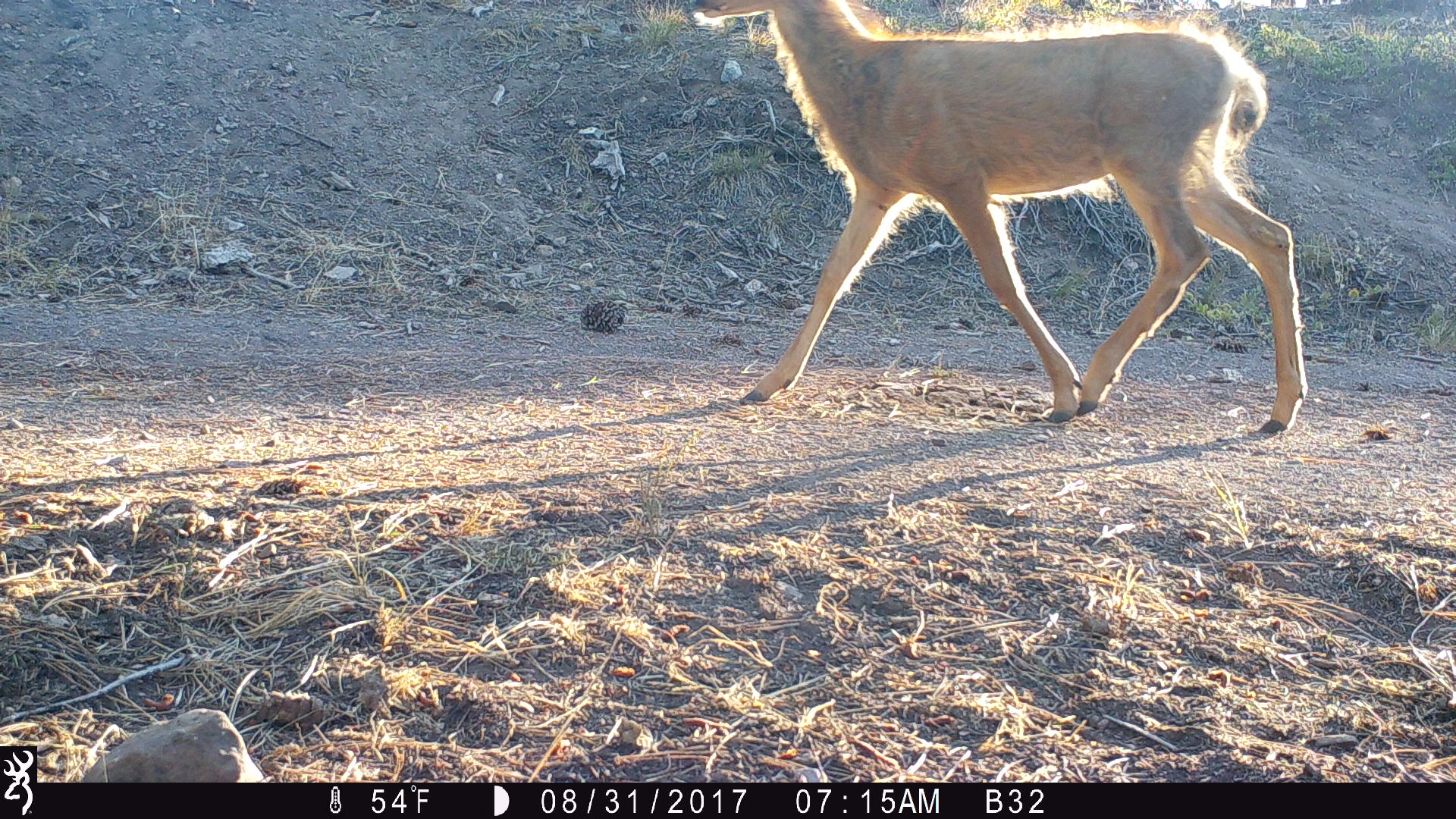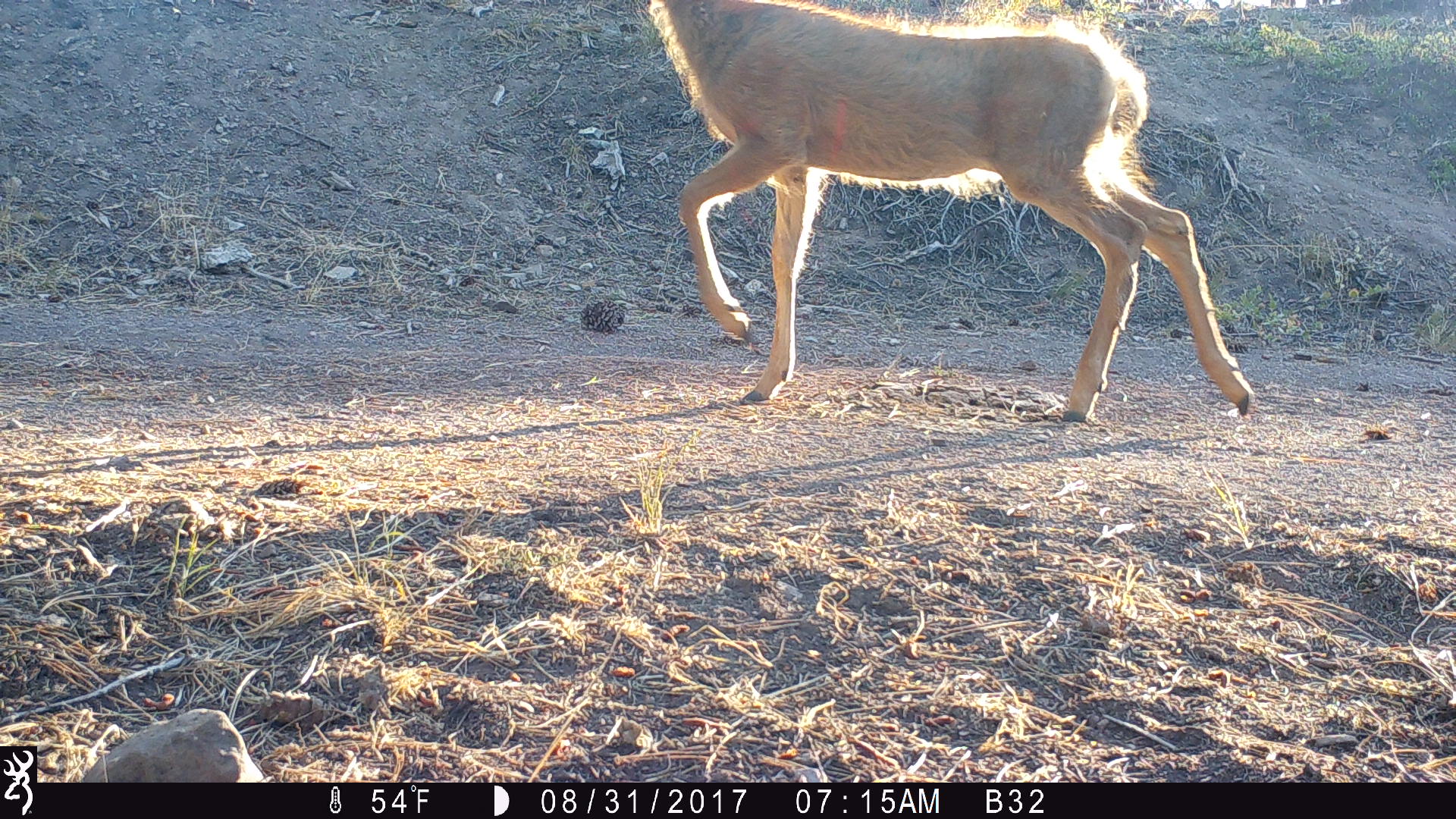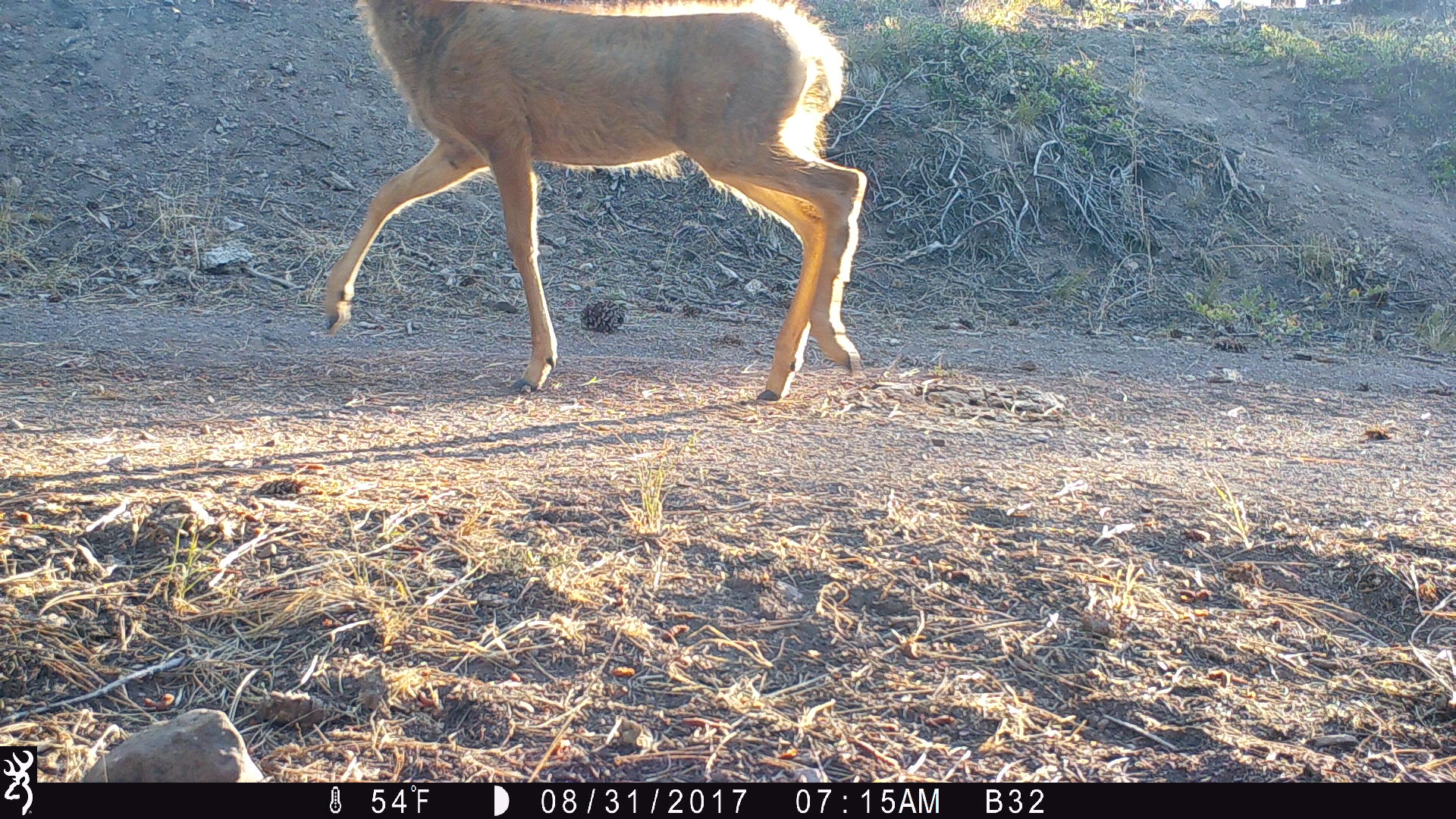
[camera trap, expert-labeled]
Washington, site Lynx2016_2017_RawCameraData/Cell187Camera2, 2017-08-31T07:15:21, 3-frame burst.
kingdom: Animalia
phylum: Chordata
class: Mammalia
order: Artiodactyla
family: Cervidae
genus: Odocoileus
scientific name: Odocoileus hemionus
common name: mule deer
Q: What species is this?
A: Odocoileus hemionus (mule deer).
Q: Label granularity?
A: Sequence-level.